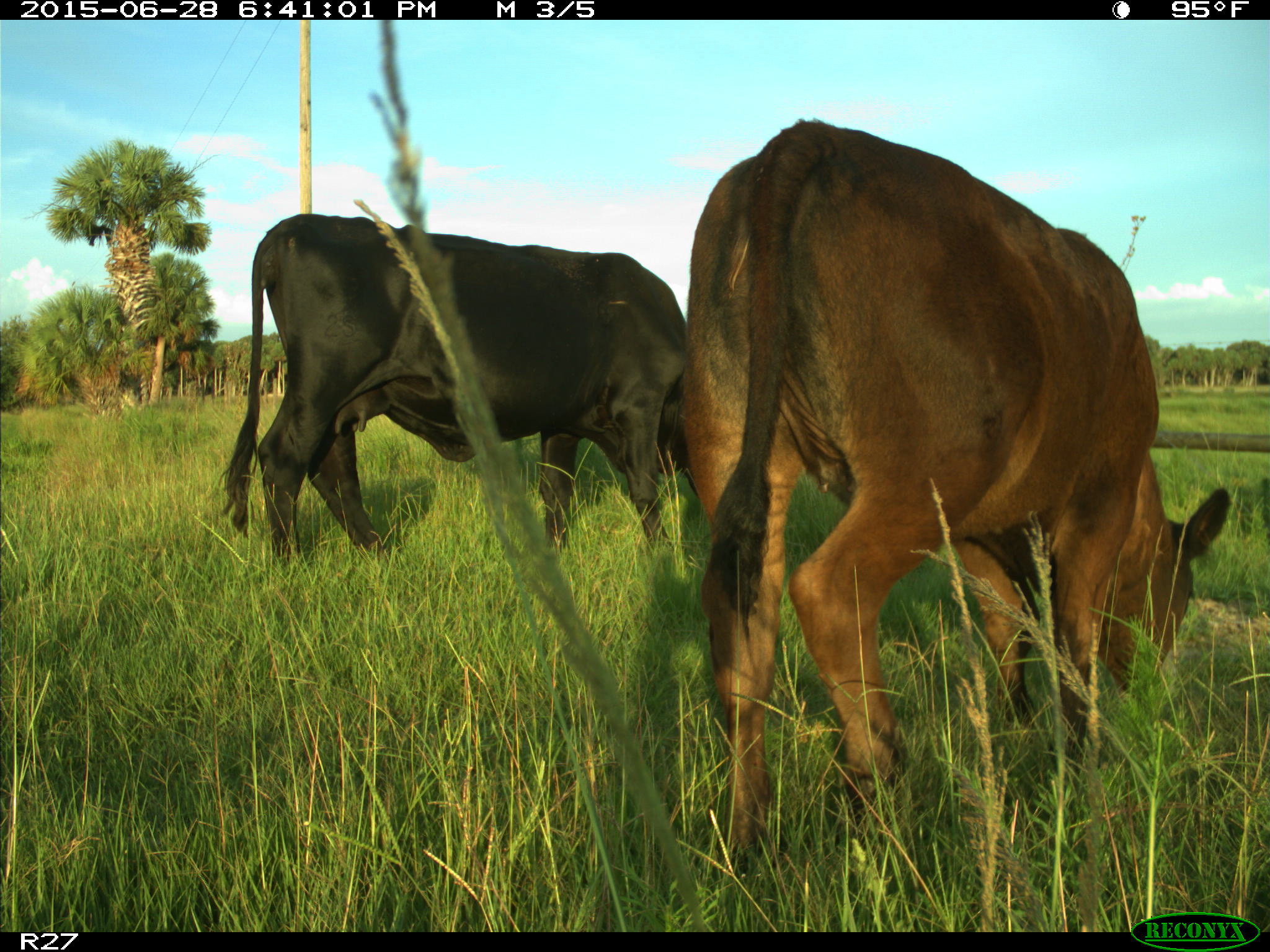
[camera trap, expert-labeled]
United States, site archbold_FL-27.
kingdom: Animalia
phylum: Chordata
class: Mammalia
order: Artiodactyla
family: Bovidae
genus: Bos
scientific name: Bos taurus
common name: domestic cow